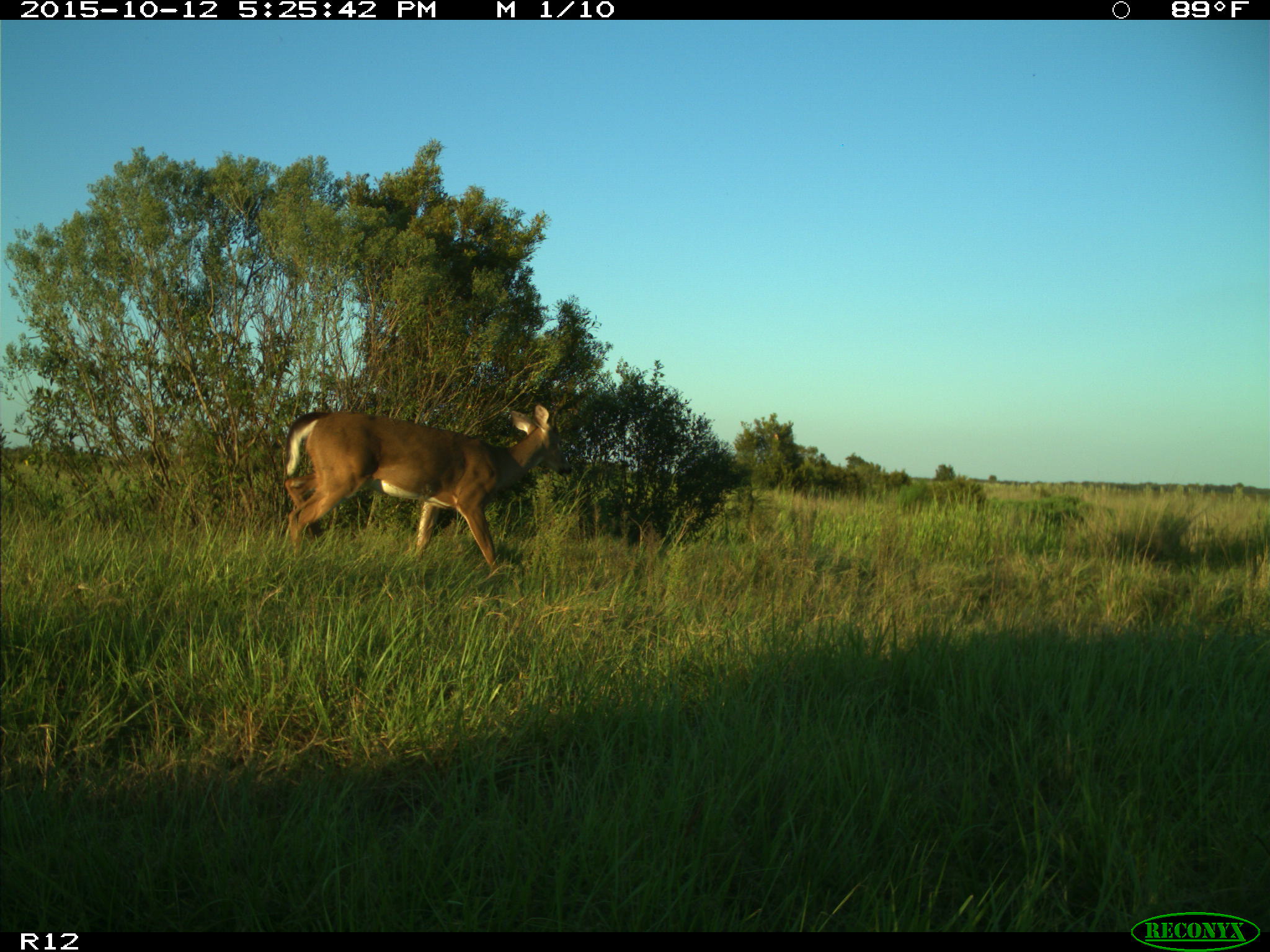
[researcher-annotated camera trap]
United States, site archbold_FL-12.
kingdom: Animalia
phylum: Chordata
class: Mammalia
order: Artiodactyla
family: Cervidae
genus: Odocoileus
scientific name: Odocoileus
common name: deer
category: unidentified deer